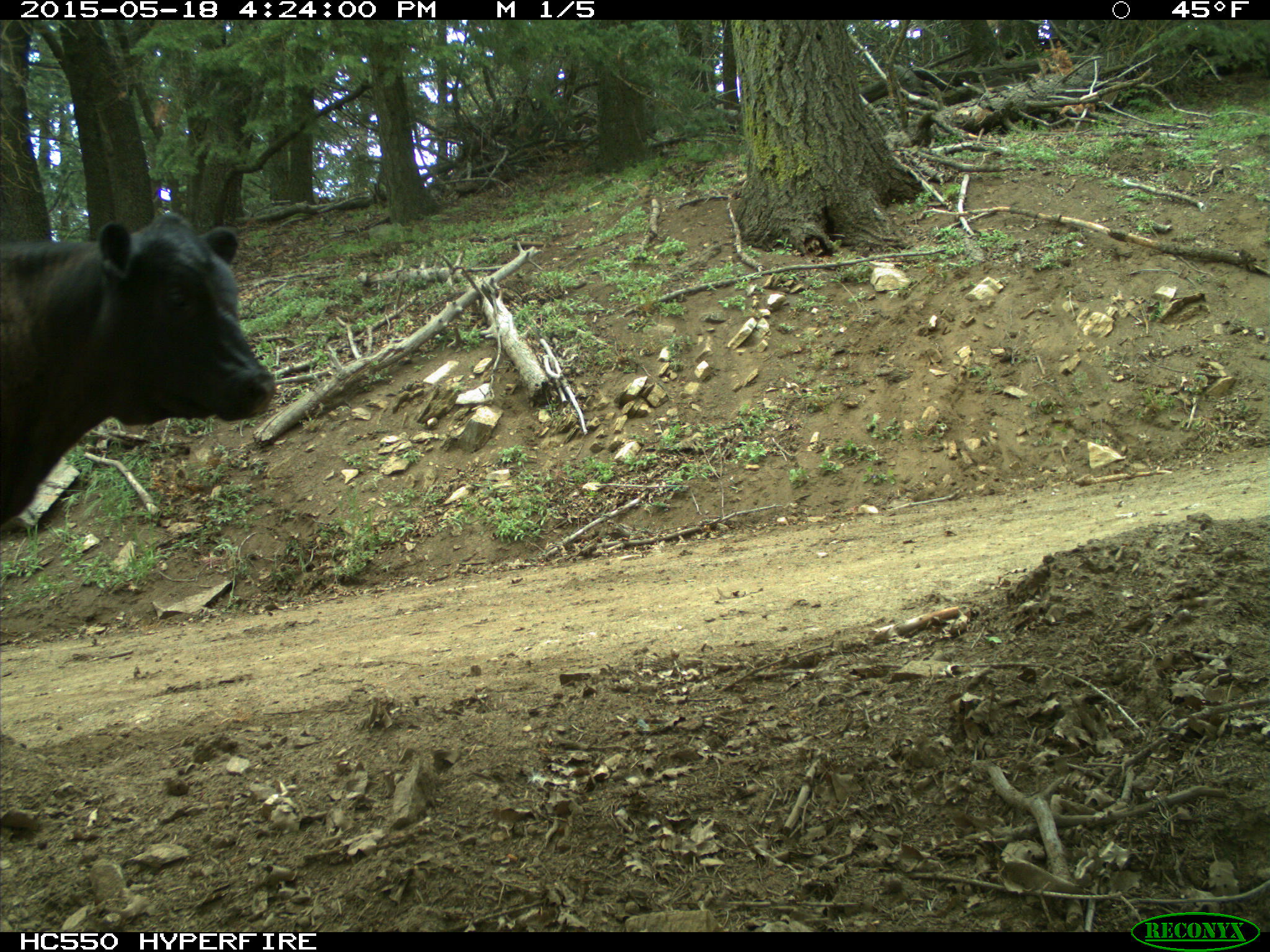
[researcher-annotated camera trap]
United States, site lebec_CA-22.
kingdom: Animalia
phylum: Chordata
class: Mammalia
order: Artiodactyla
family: Bovidae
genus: Bos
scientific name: Bos taurus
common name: domestic cow